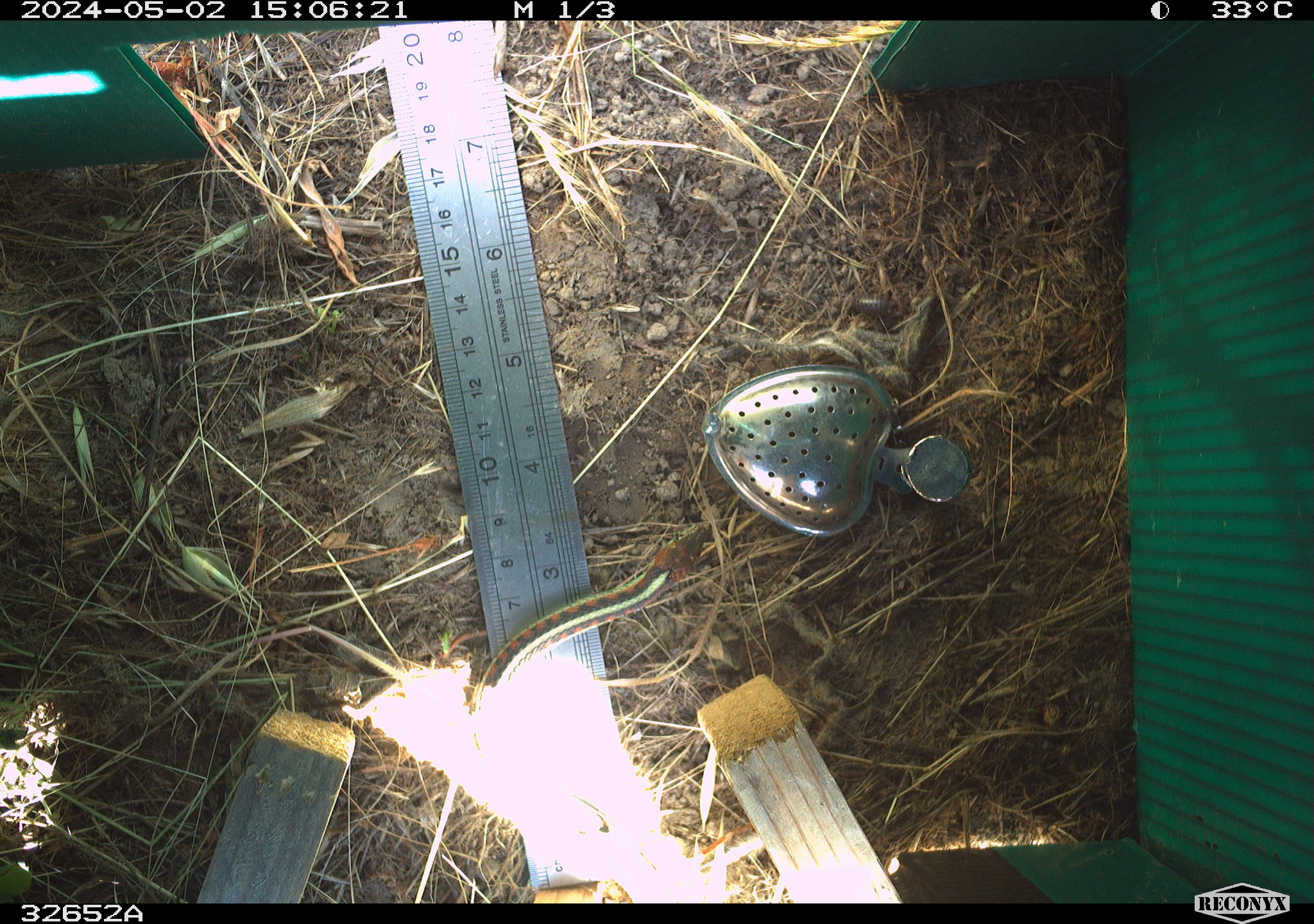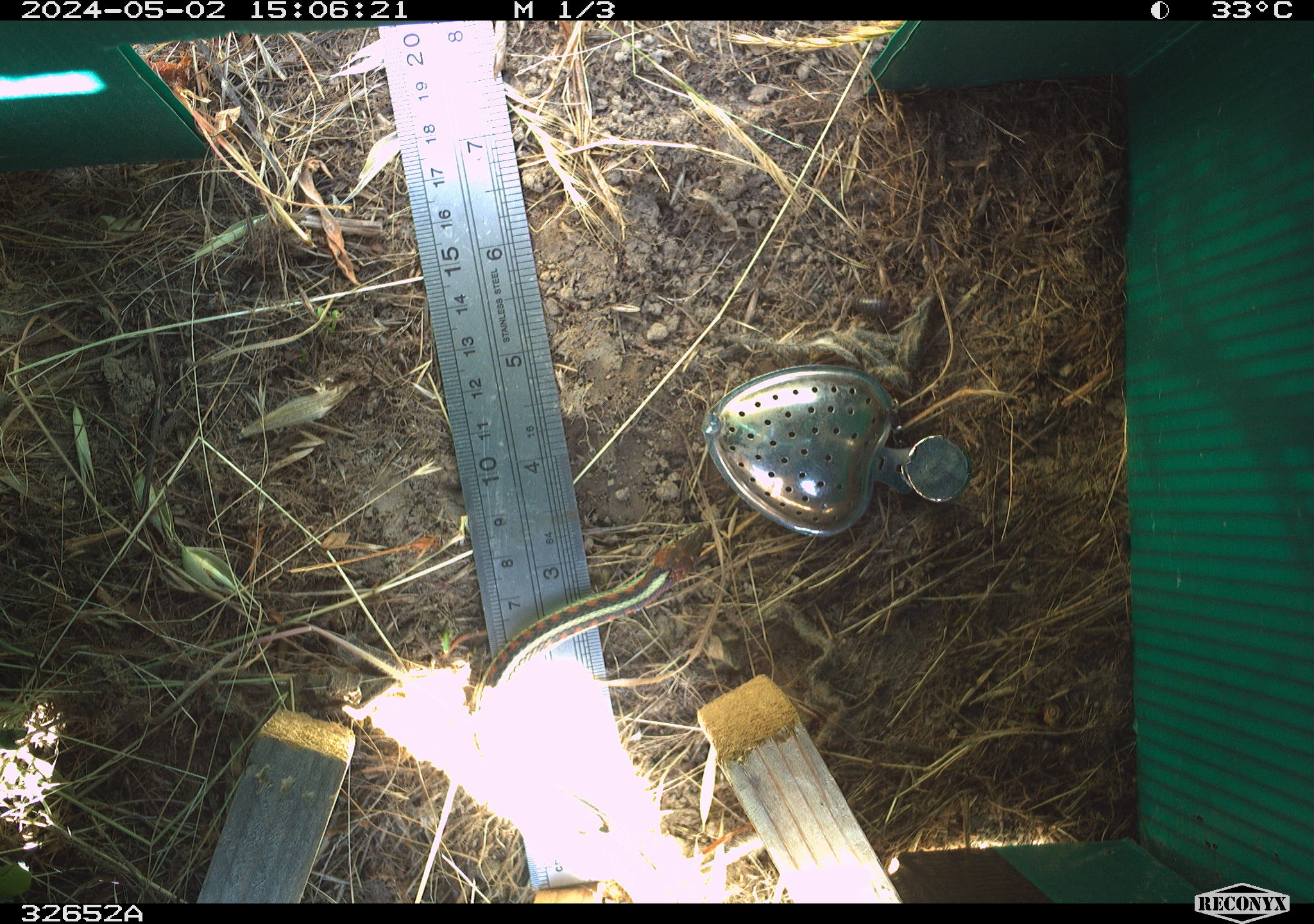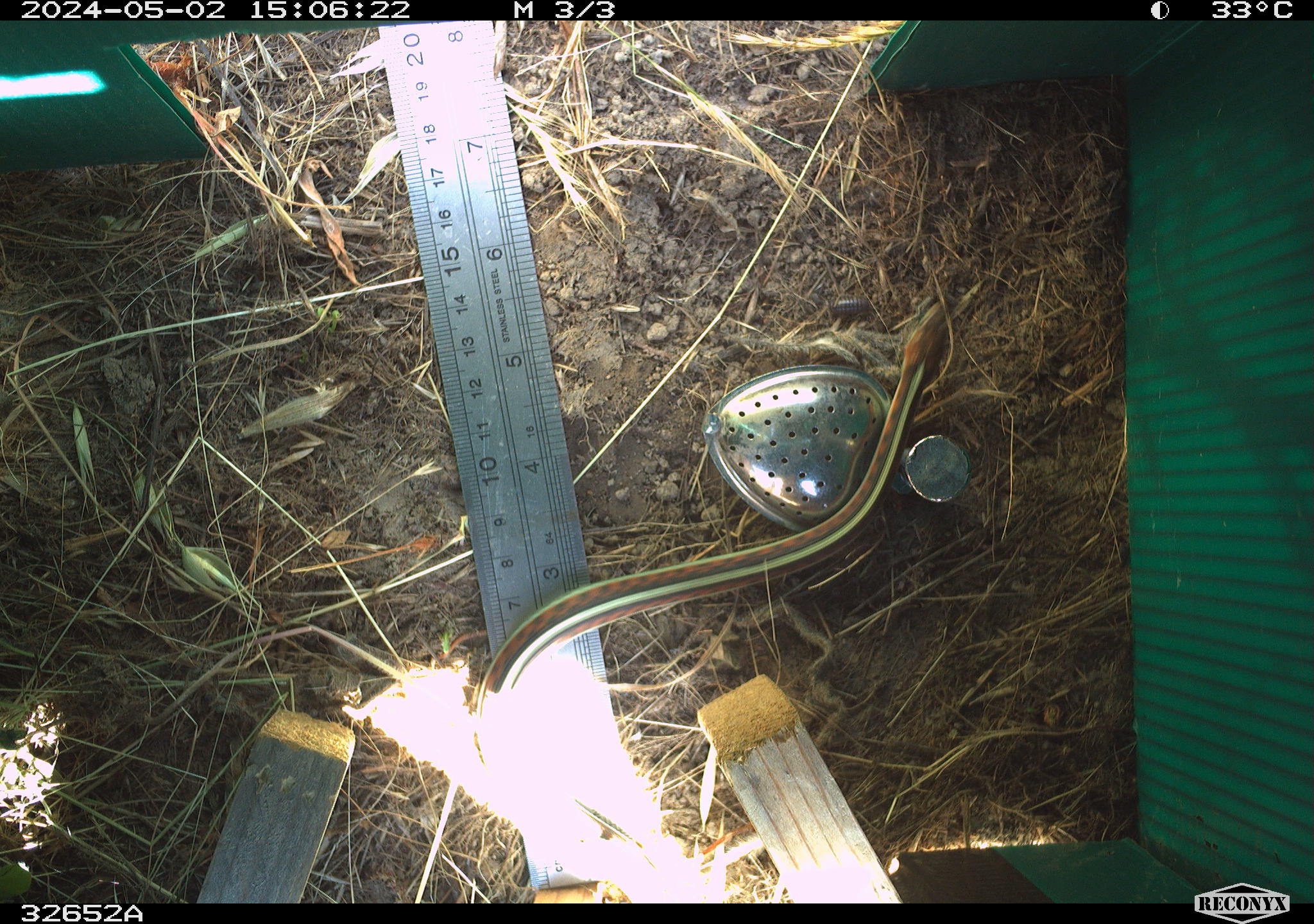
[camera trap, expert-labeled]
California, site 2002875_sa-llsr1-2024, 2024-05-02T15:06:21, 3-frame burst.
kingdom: Animalia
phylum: Chordata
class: Reptilia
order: Squamata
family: Colubridae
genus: Thamnophis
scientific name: Thamnophis sirtalis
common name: common gartersnake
Common gartersnake (Thamnophis sirtalis).